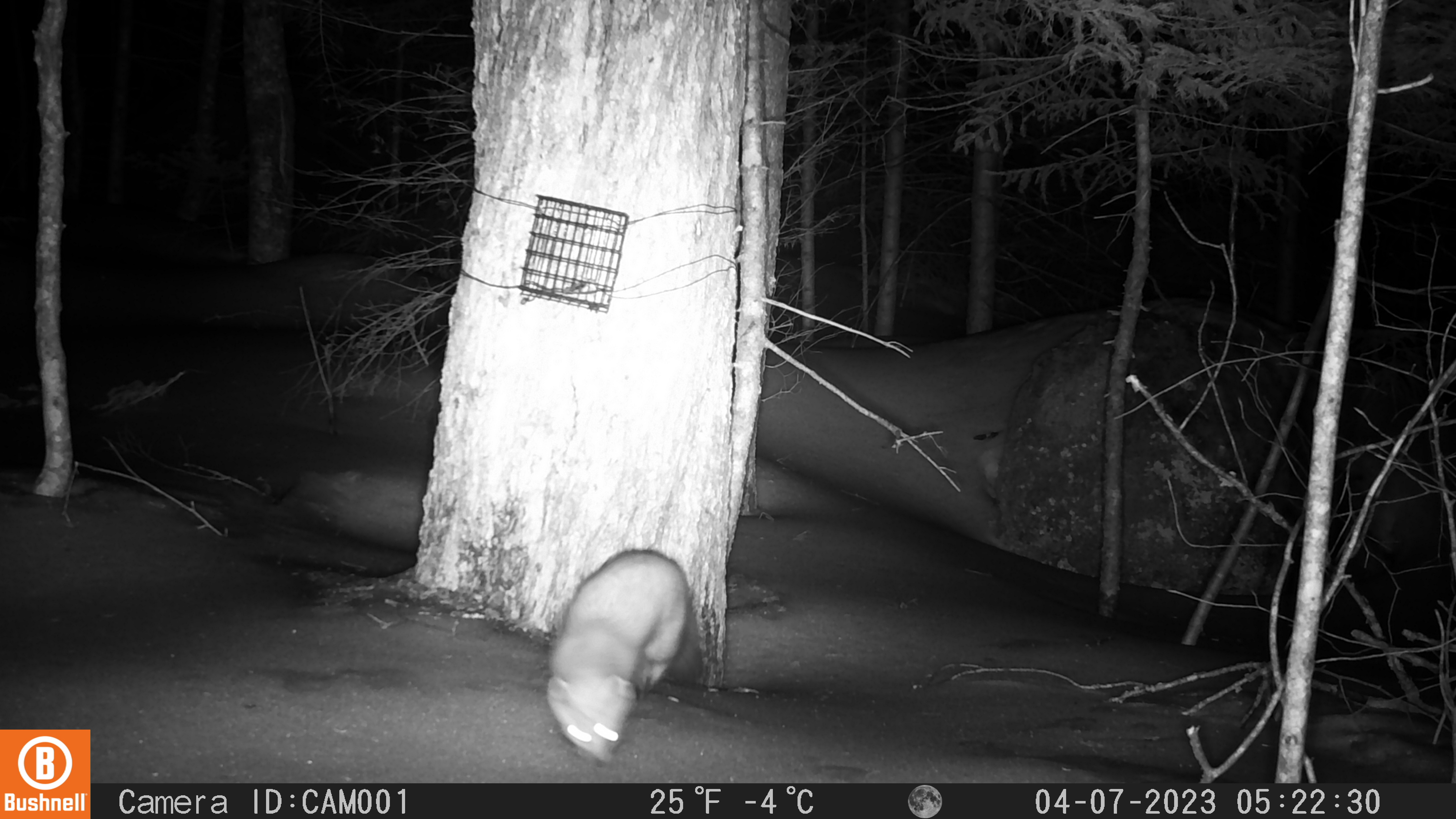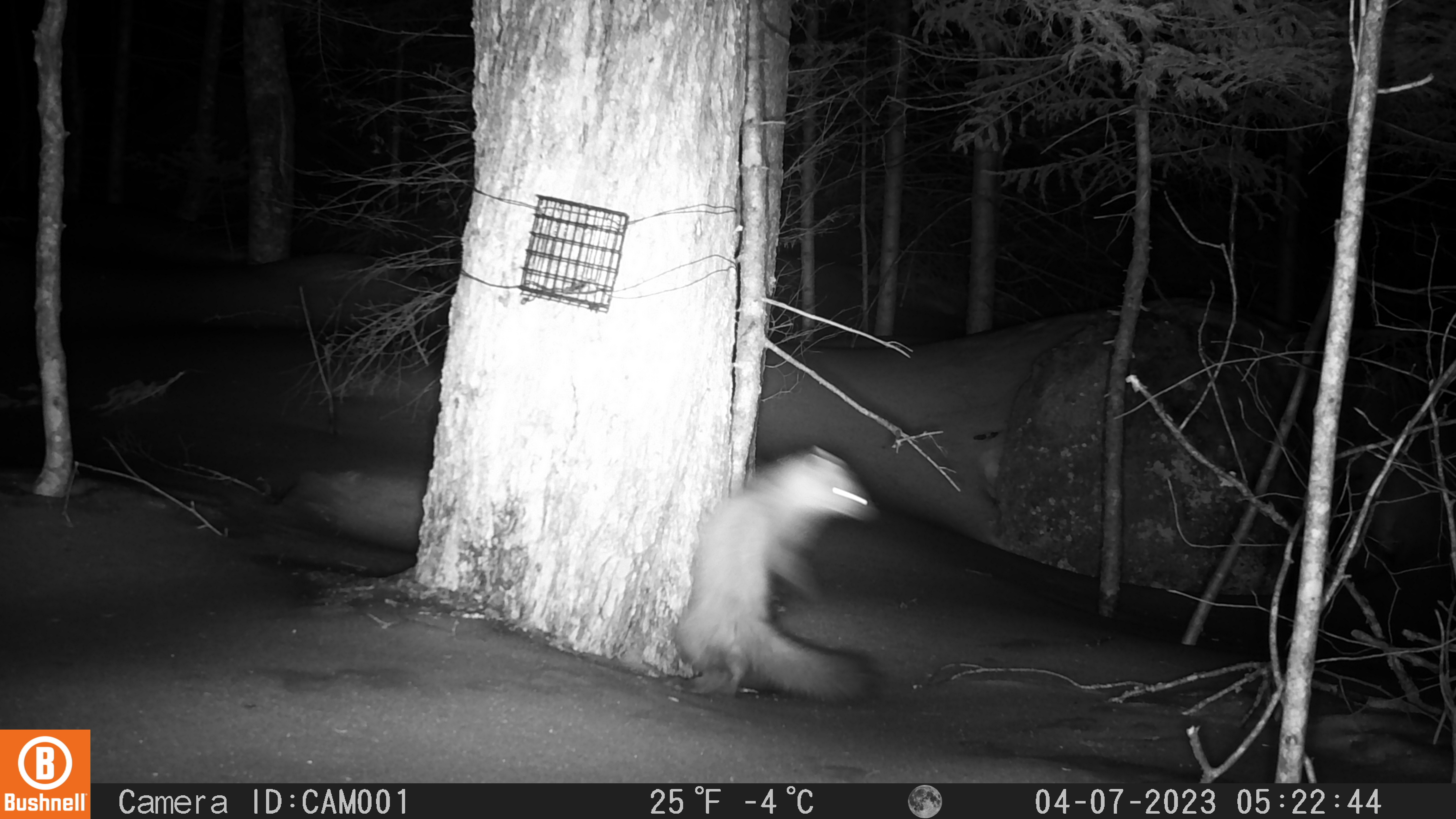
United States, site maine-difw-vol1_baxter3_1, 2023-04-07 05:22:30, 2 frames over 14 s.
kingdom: Animalia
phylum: Chordata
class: Mammalia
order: Carnivora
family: Mustelidae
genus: Martes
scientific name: Martes americana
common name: american marten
American marten (Martes americana).